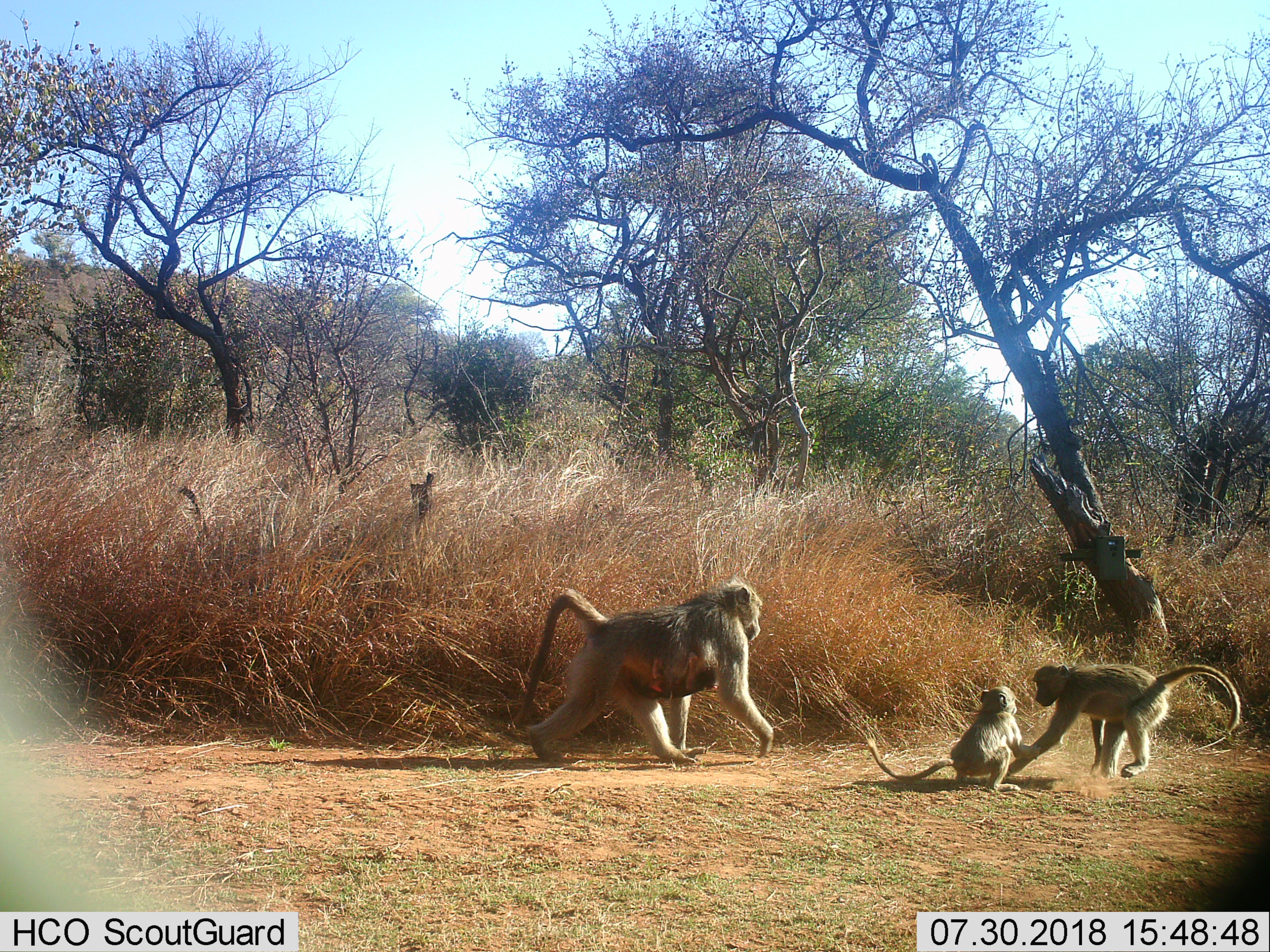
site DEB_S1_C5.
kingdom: Animalia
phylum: Chordata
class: Mammalia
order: Primates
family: Cercopithecidae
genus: Papio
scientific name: Papio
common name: baboon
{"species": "baboon (Papio)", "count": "4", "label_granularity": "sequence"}